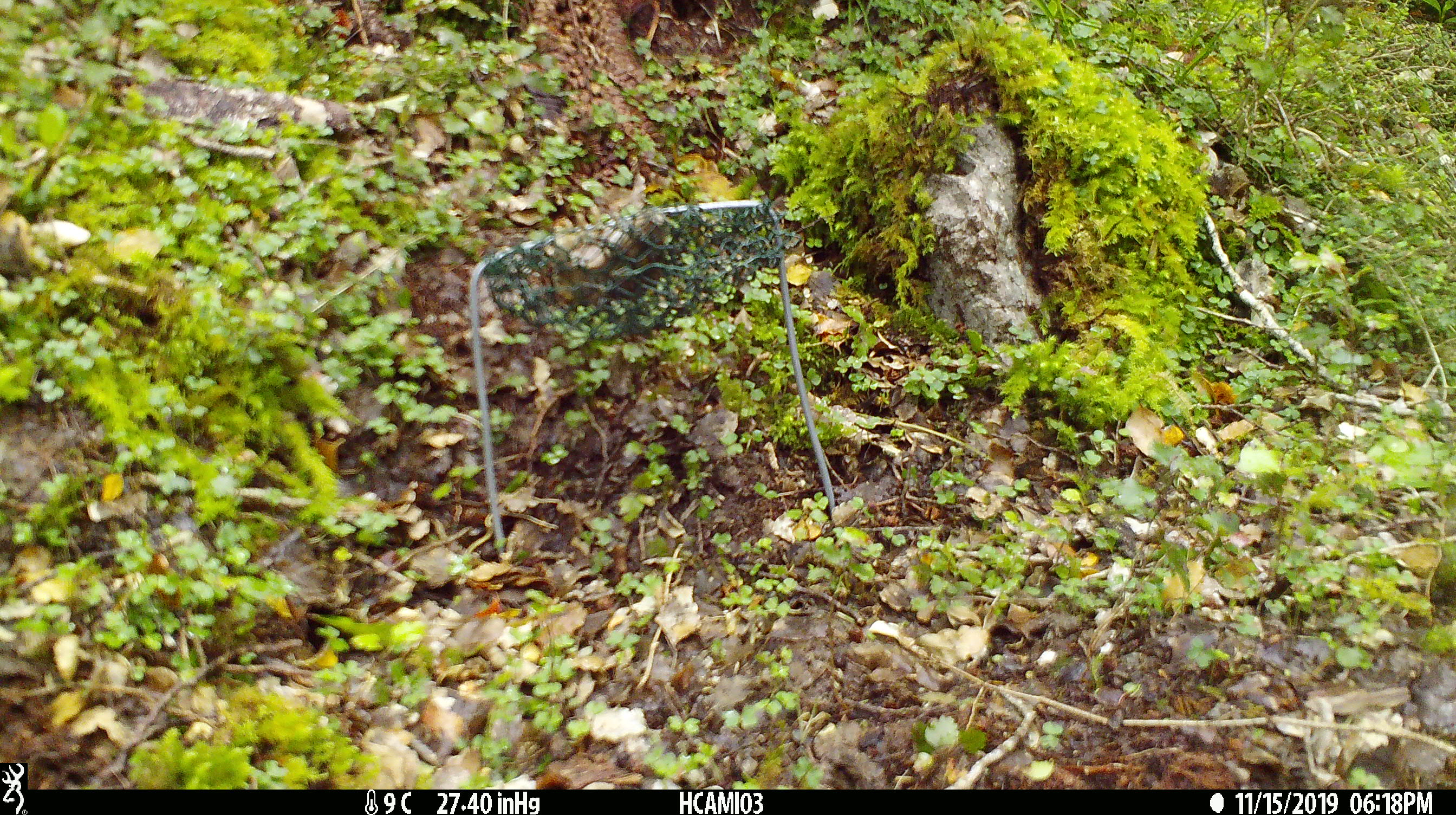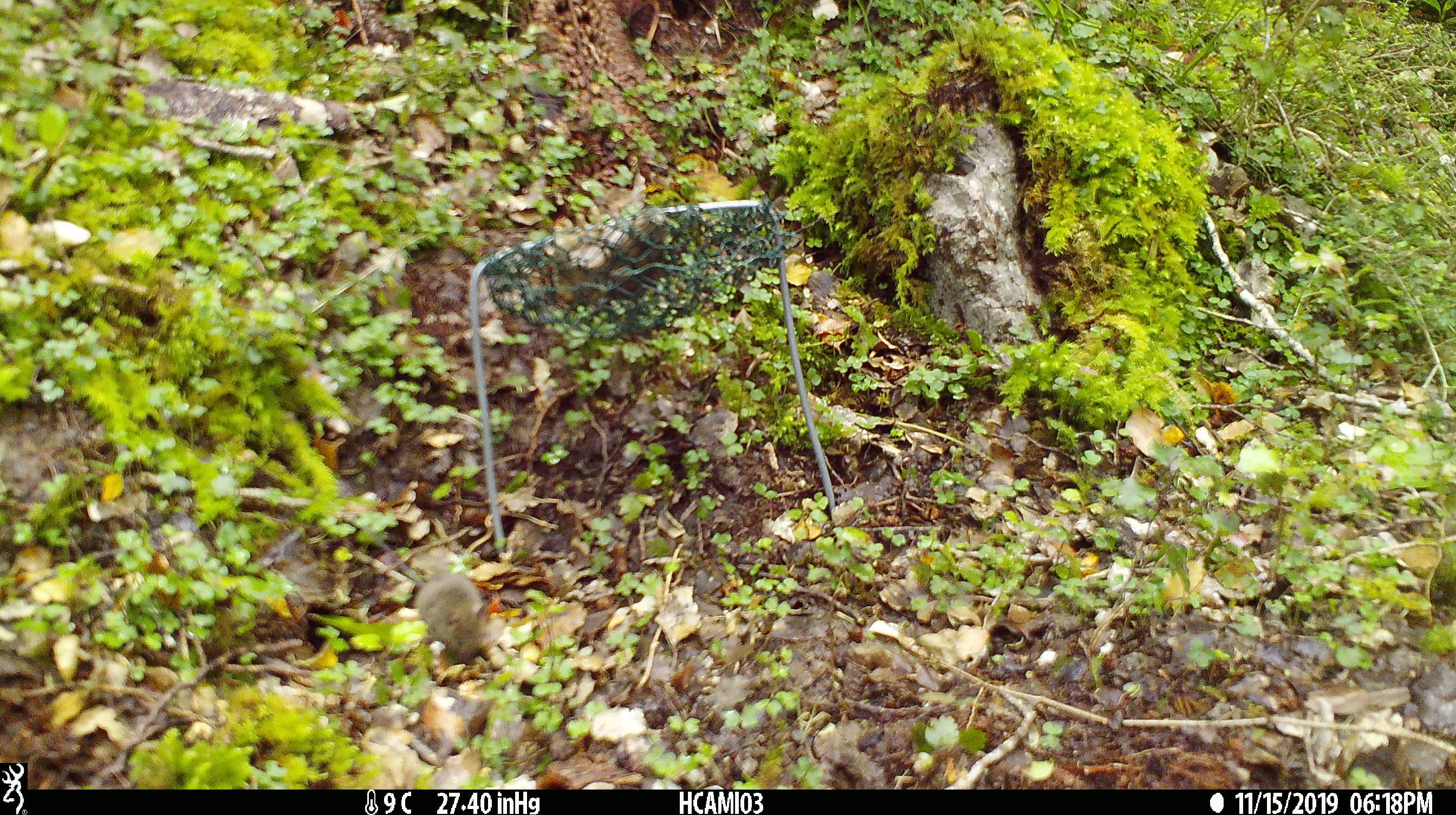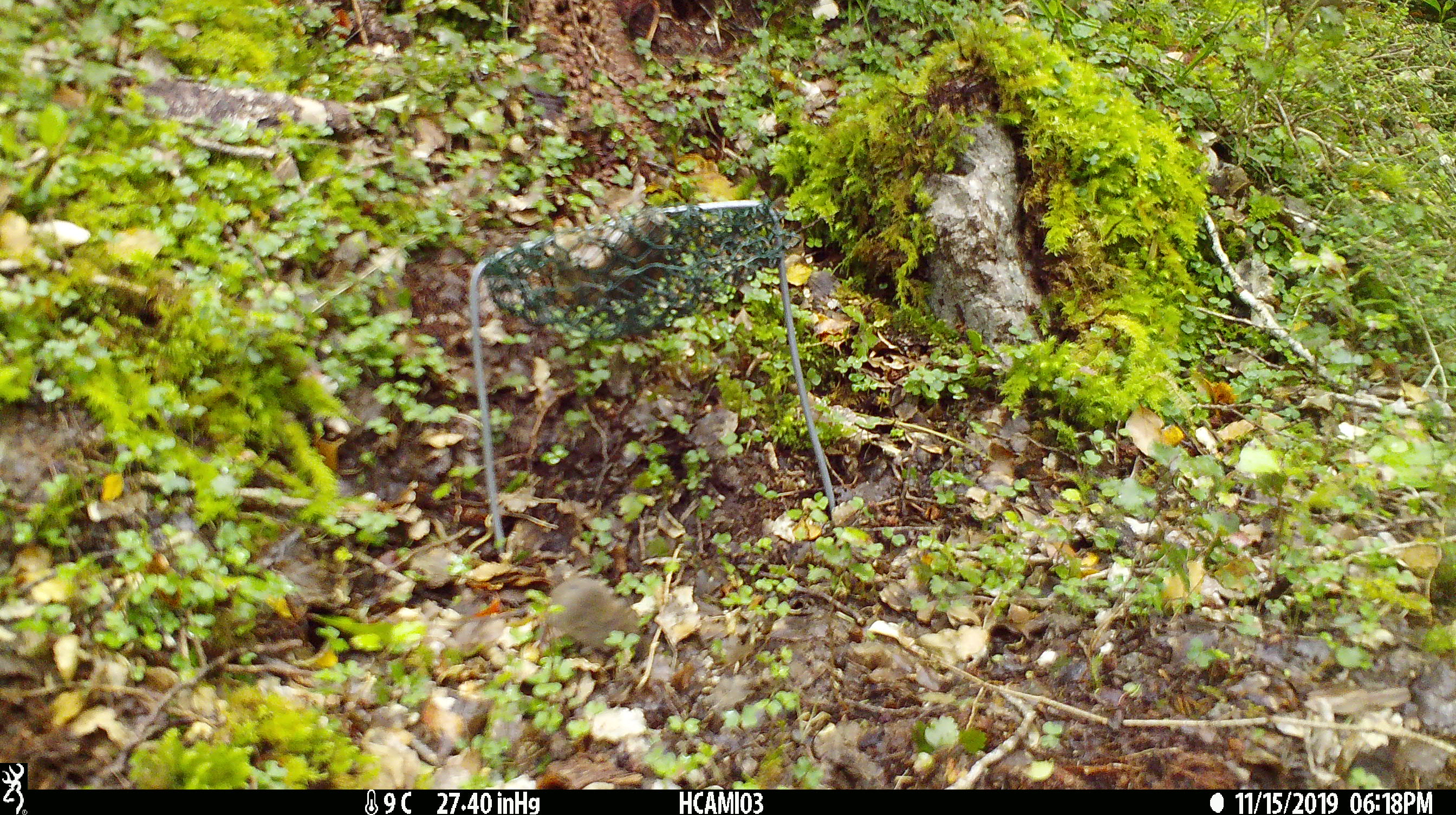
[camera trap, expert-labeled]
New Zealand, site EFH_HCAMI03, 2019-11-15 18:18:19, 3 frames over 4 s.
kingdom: Animalia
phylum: Chordata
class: Mammalia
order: Rodentia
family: Muridae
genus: Mus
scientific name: Mus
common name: mouse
Mouse (Mus).